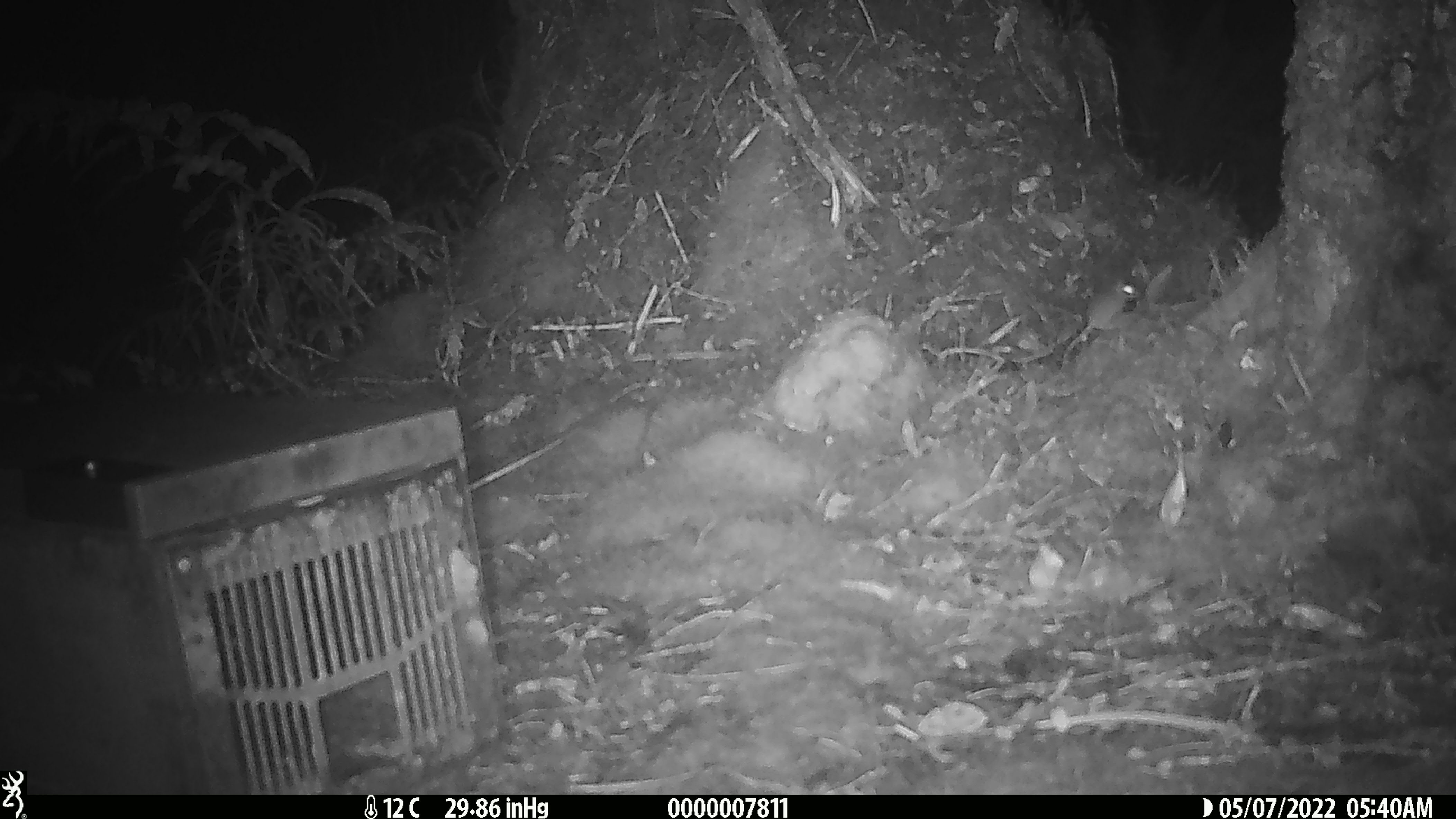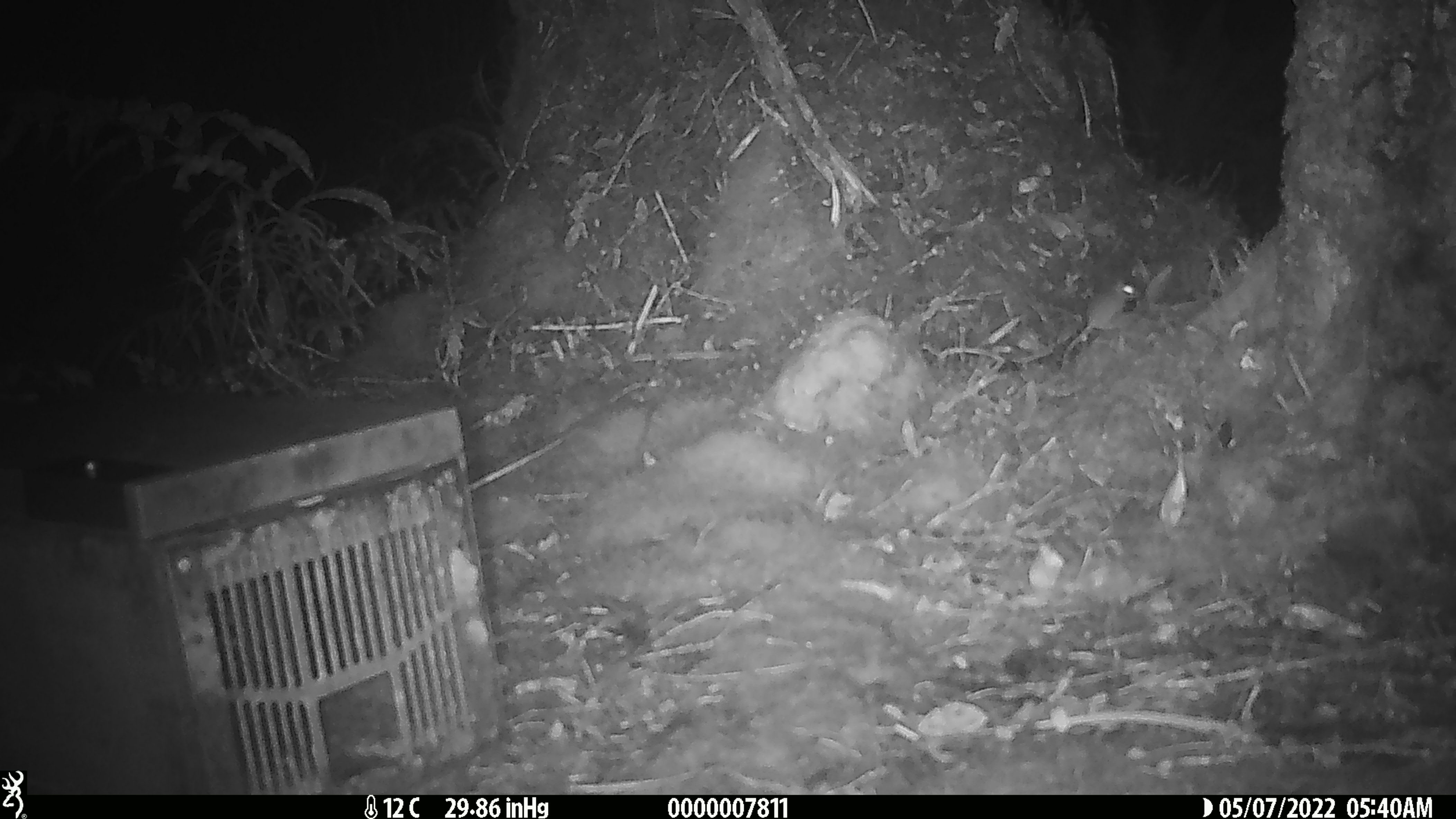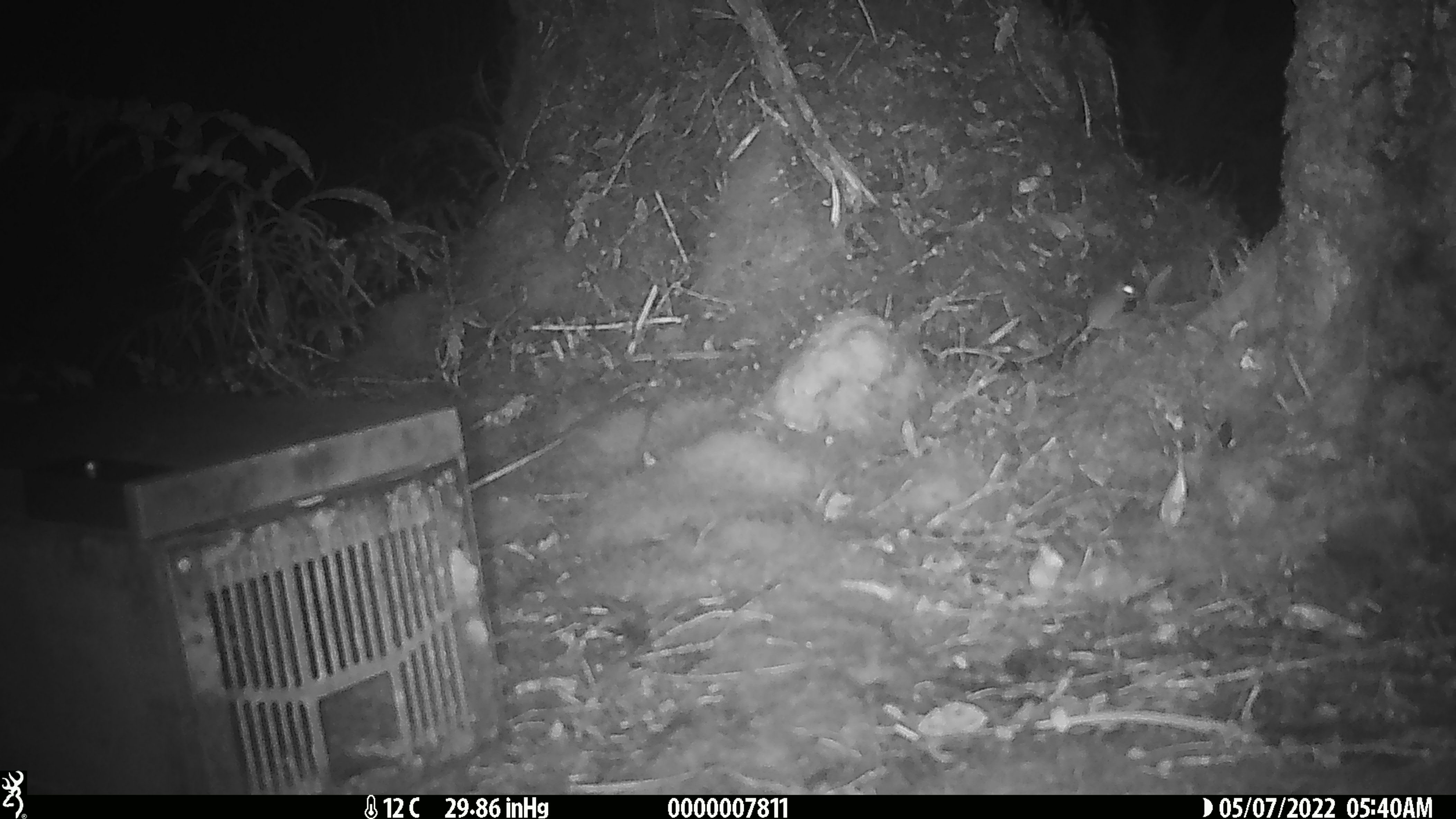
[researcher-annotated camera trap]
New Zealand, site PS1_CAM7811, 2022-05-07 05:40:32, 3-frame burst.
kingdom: Animalia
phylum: Chordata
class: Mammalia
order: Rodentia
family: Muridae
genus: Mus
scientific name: Mus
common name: mouse